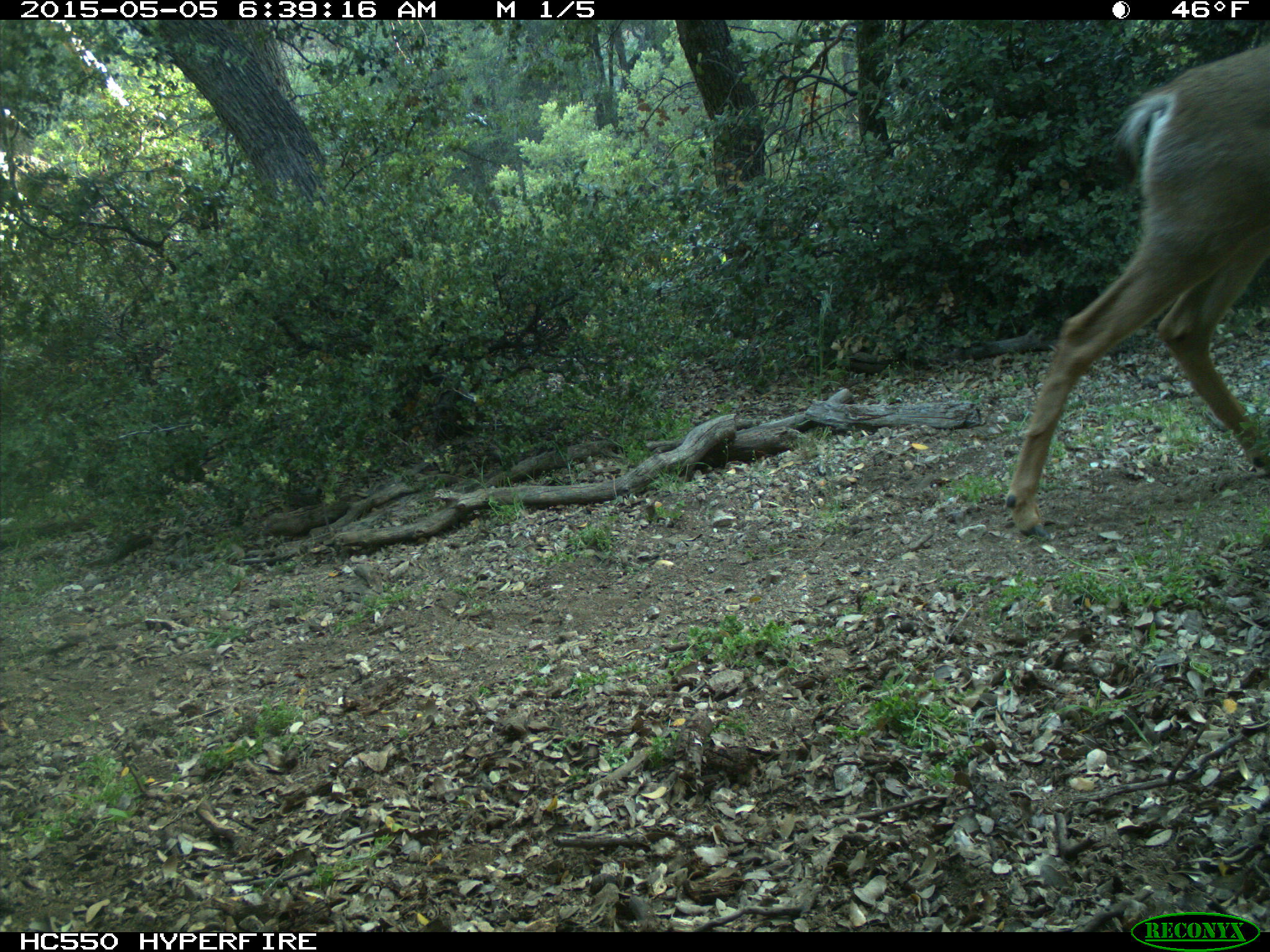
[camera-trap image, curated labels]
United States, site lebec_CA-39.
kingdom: Animalia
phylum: Chordata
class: Mammalia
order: Artiodactyla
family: Cervidae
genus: Odocoileus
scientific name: Odocoileus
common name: deer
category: unidentified deer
Unidentified deer (deer) (Odocoileus).